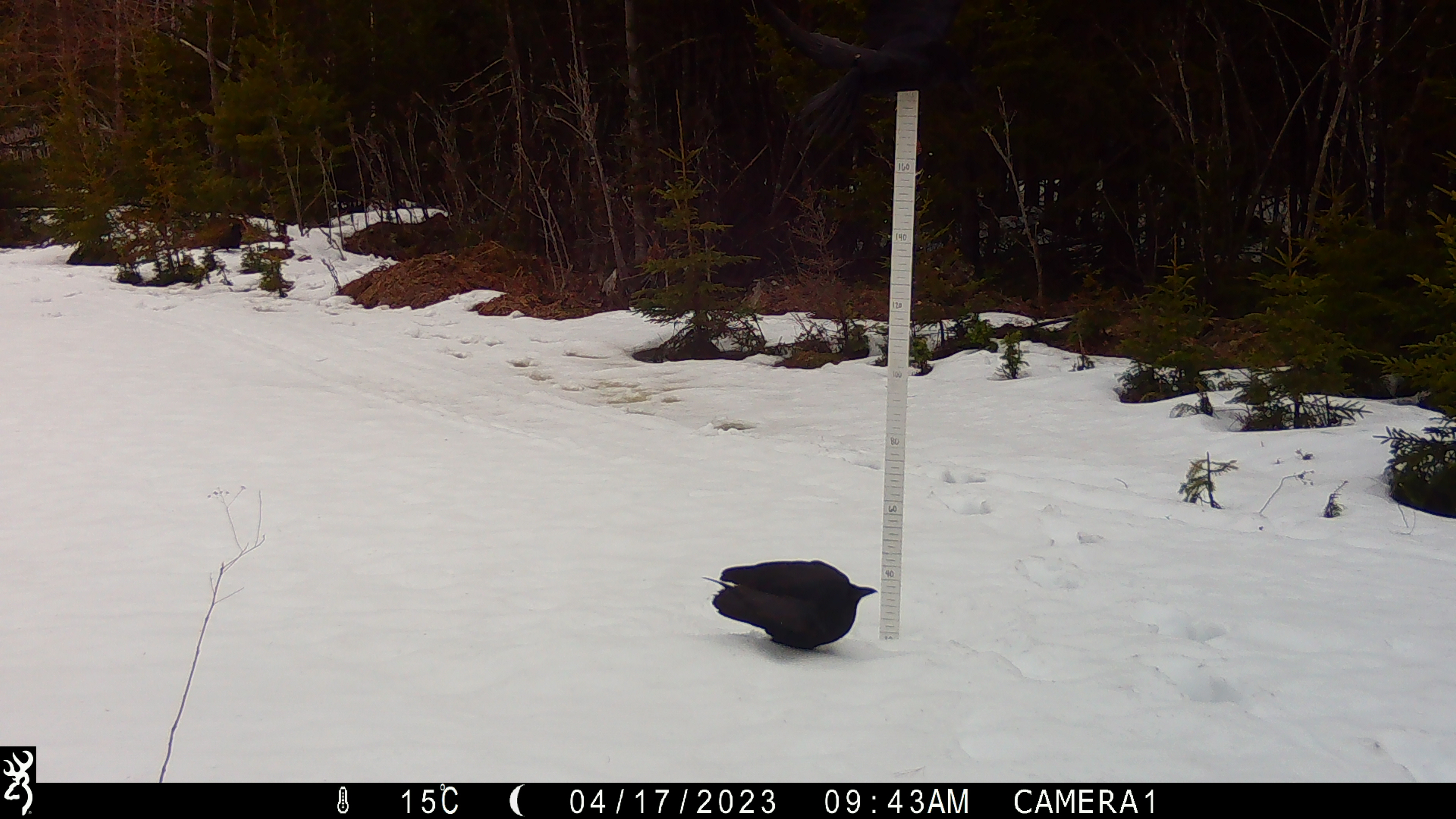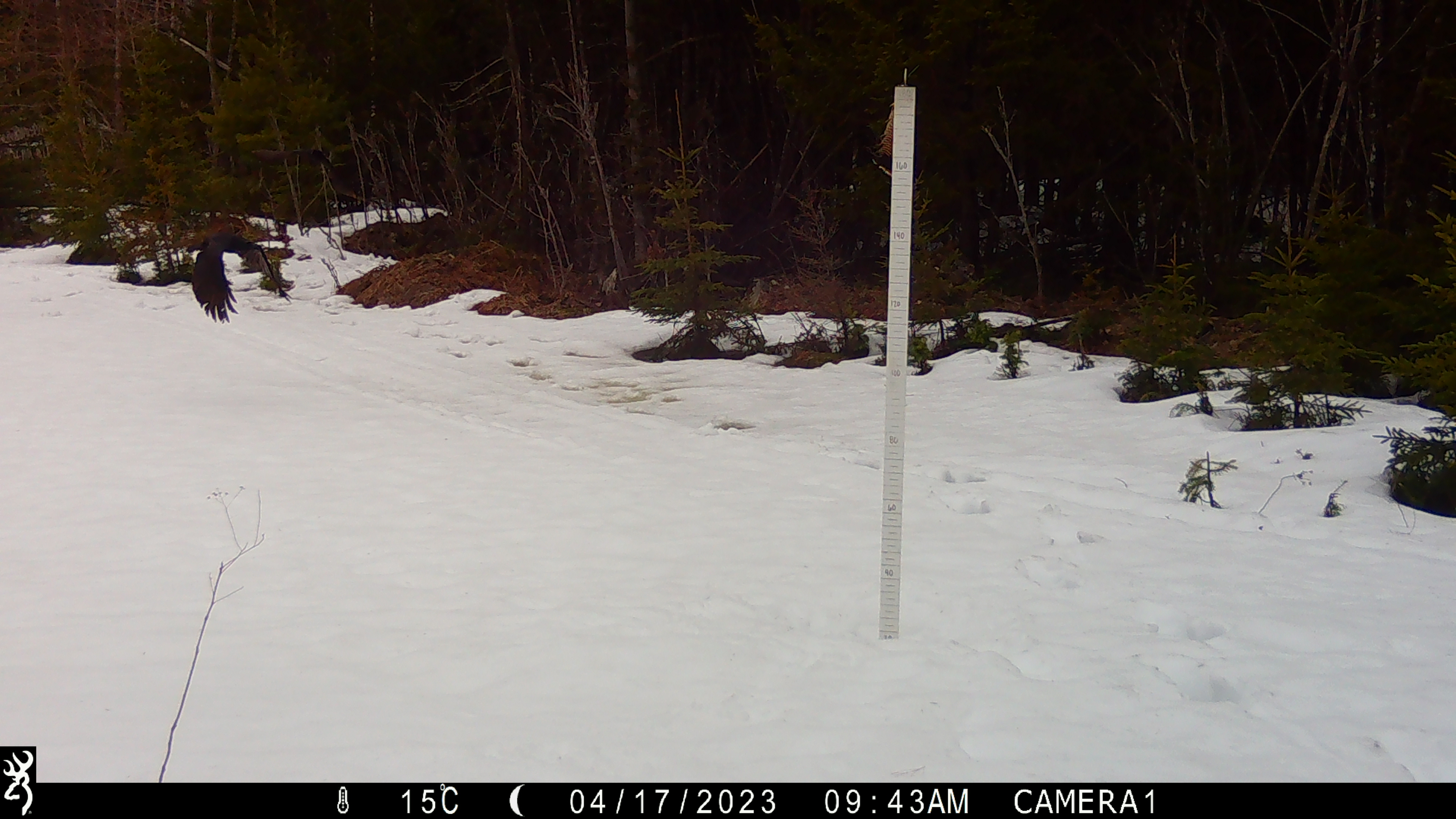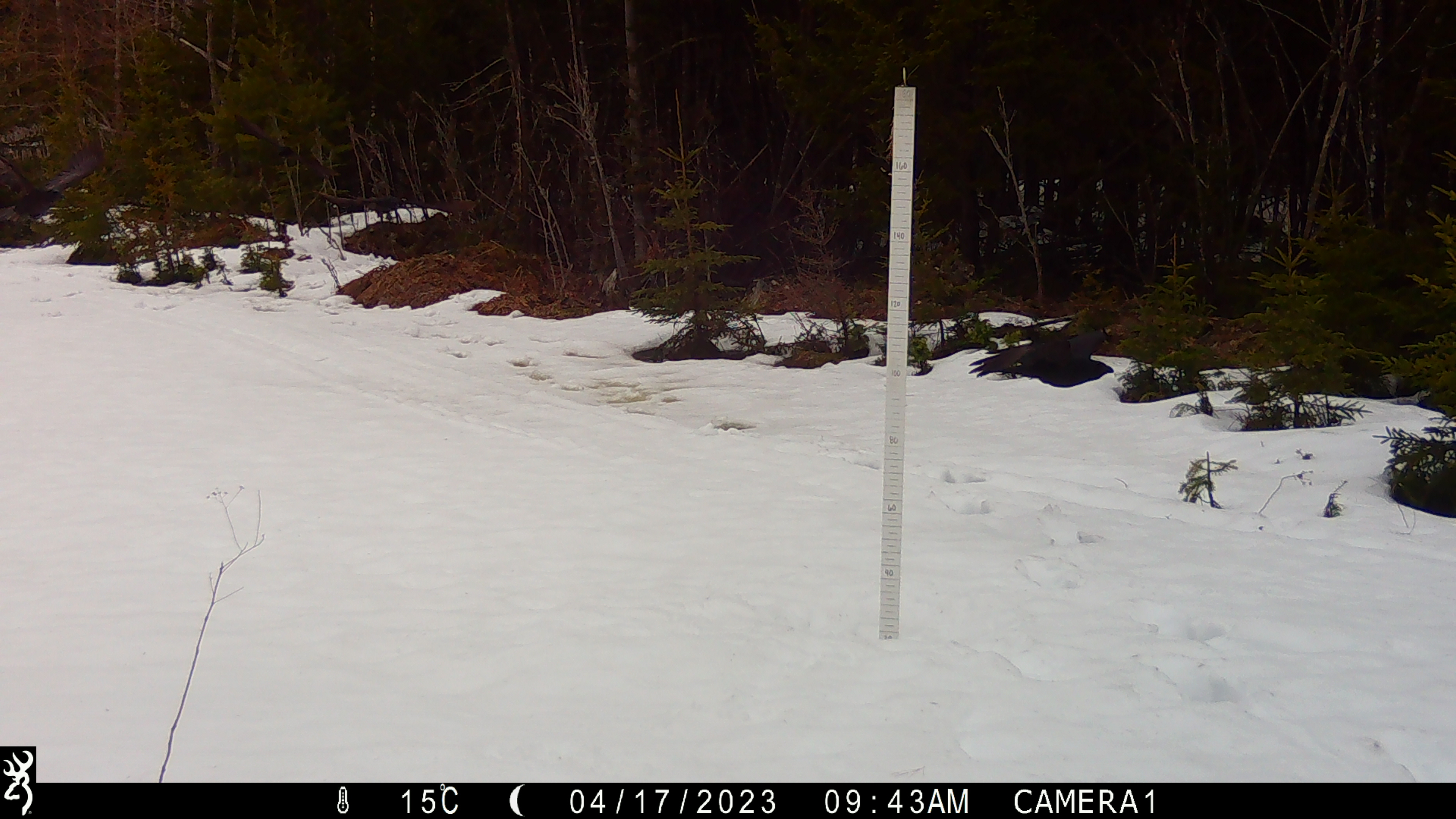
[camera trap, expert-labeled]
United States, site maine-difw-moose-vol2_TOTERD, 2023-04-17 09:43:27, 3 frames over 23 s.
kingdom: Animalia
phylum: Chordata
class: Aves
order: Passeriformes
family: Corvidae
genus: Corvus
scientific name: Corvus brachyrhynchos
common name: american crow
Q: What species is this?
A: American crow (Corvus brachyrhynchos).